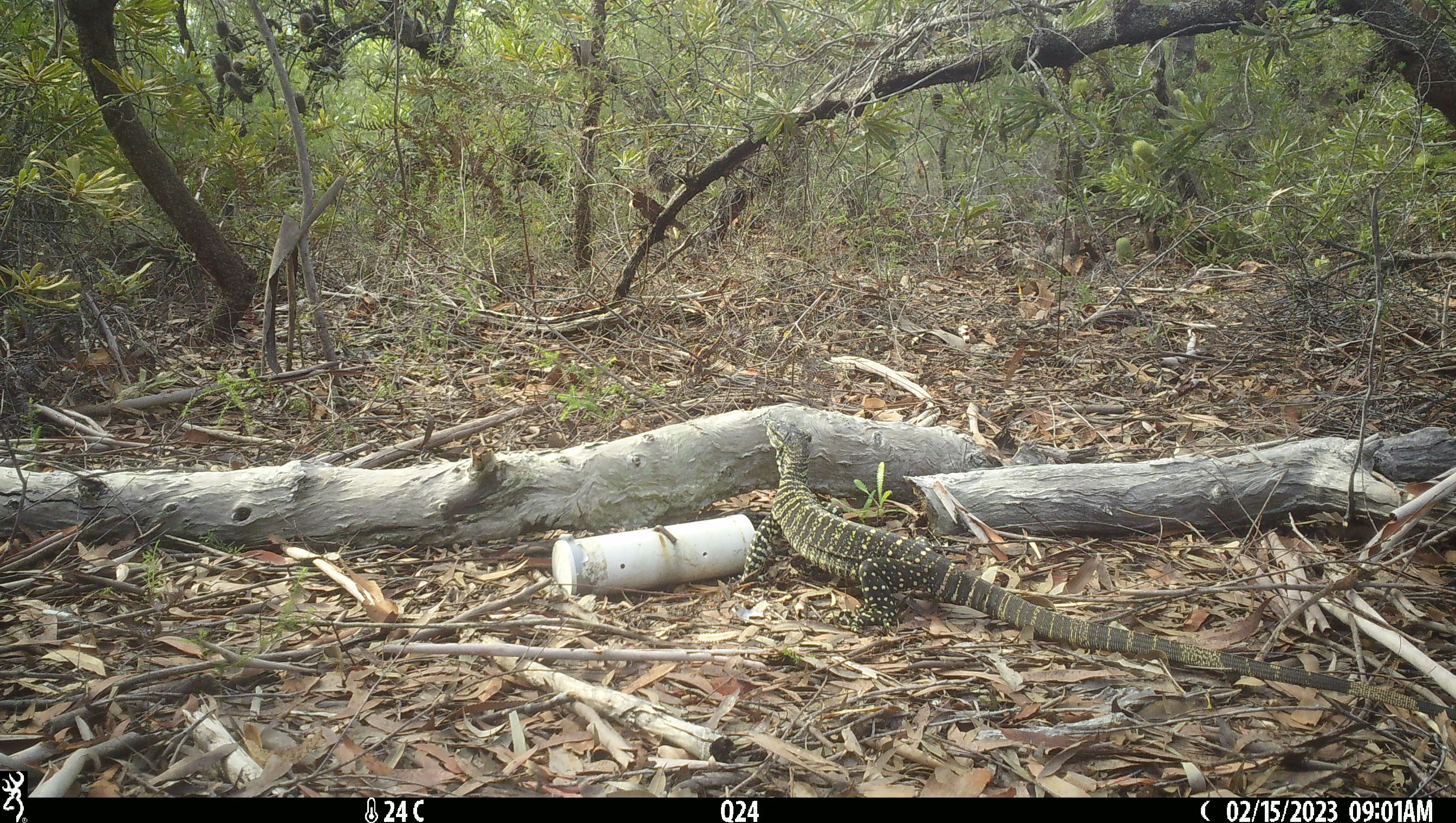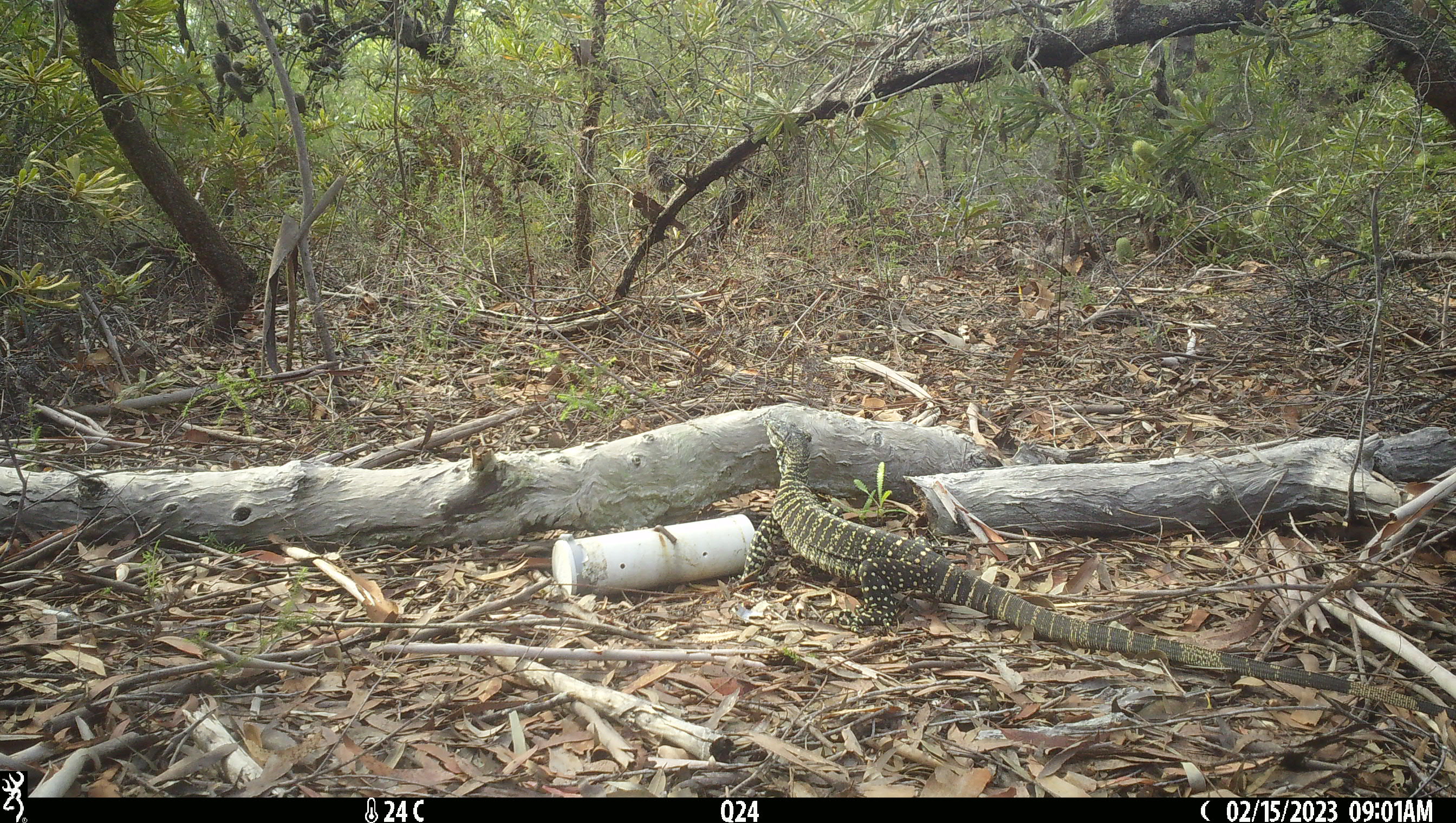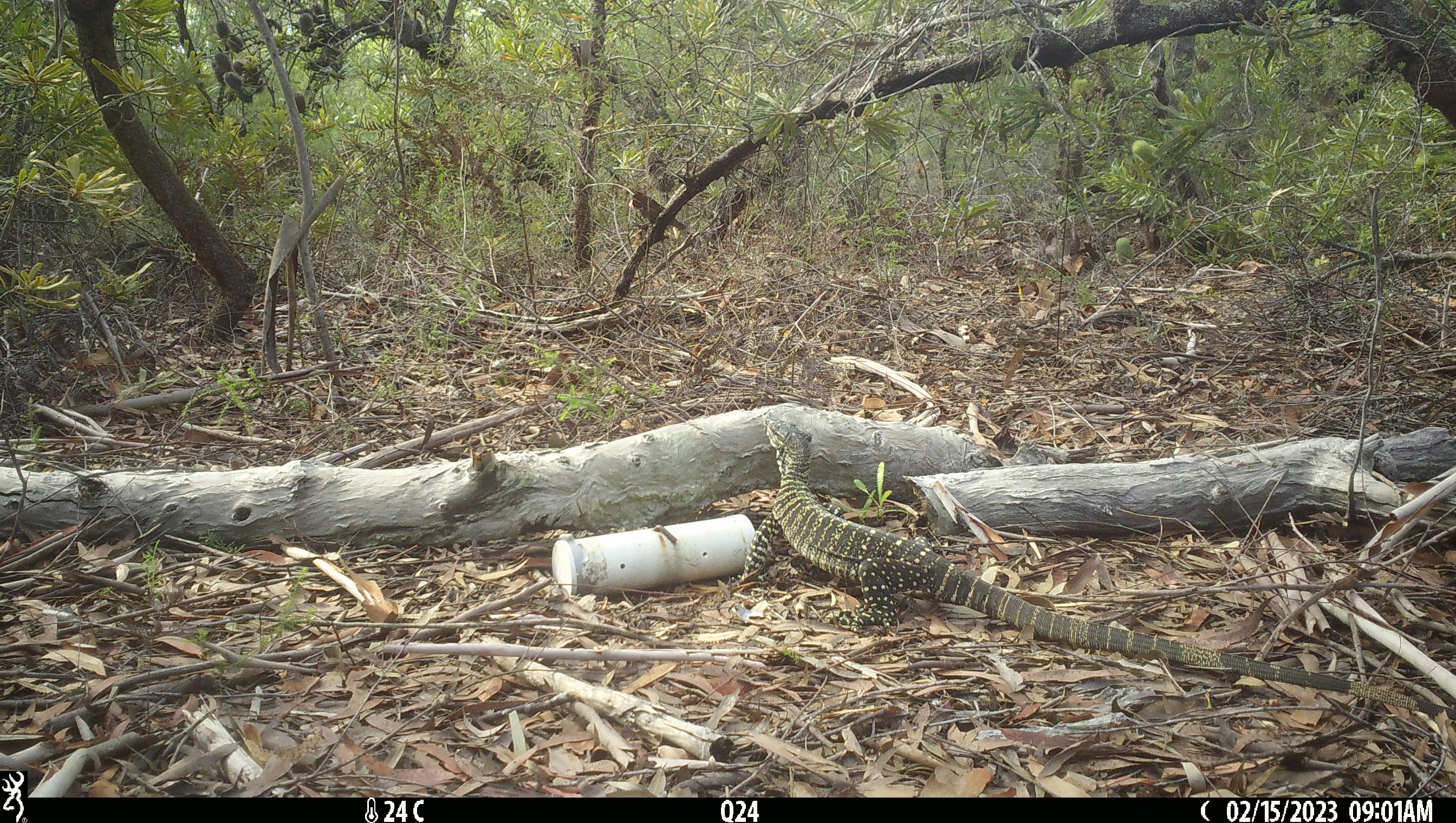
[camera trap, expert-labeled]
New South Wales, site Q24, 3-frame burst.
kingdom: Animalia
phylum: Chordata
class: Reptilia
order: Squamata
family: Varanidae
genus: Varanus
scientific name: Varanus varius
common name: lace monitor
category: goanna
Goanna (lace monitor) (Varanus varius).